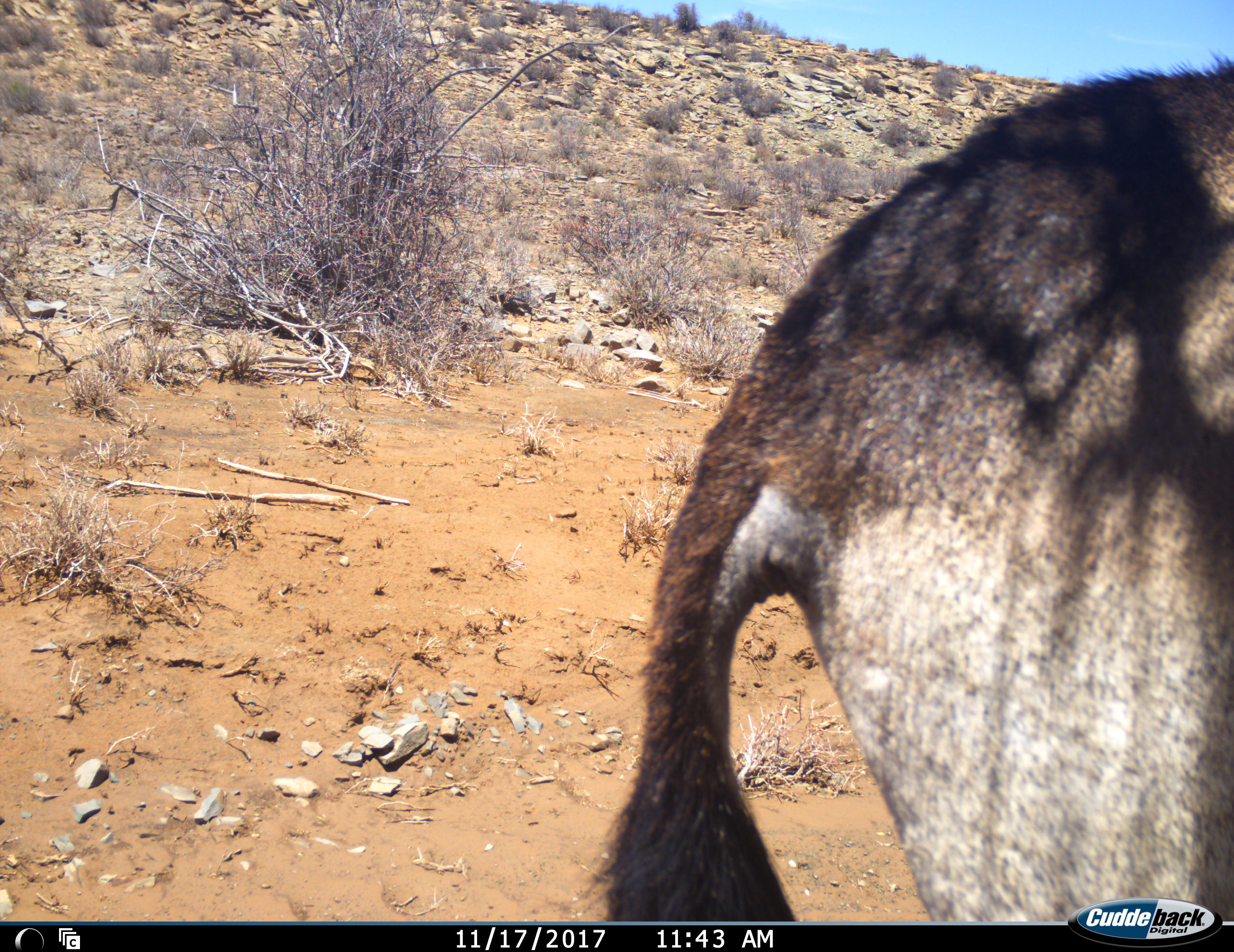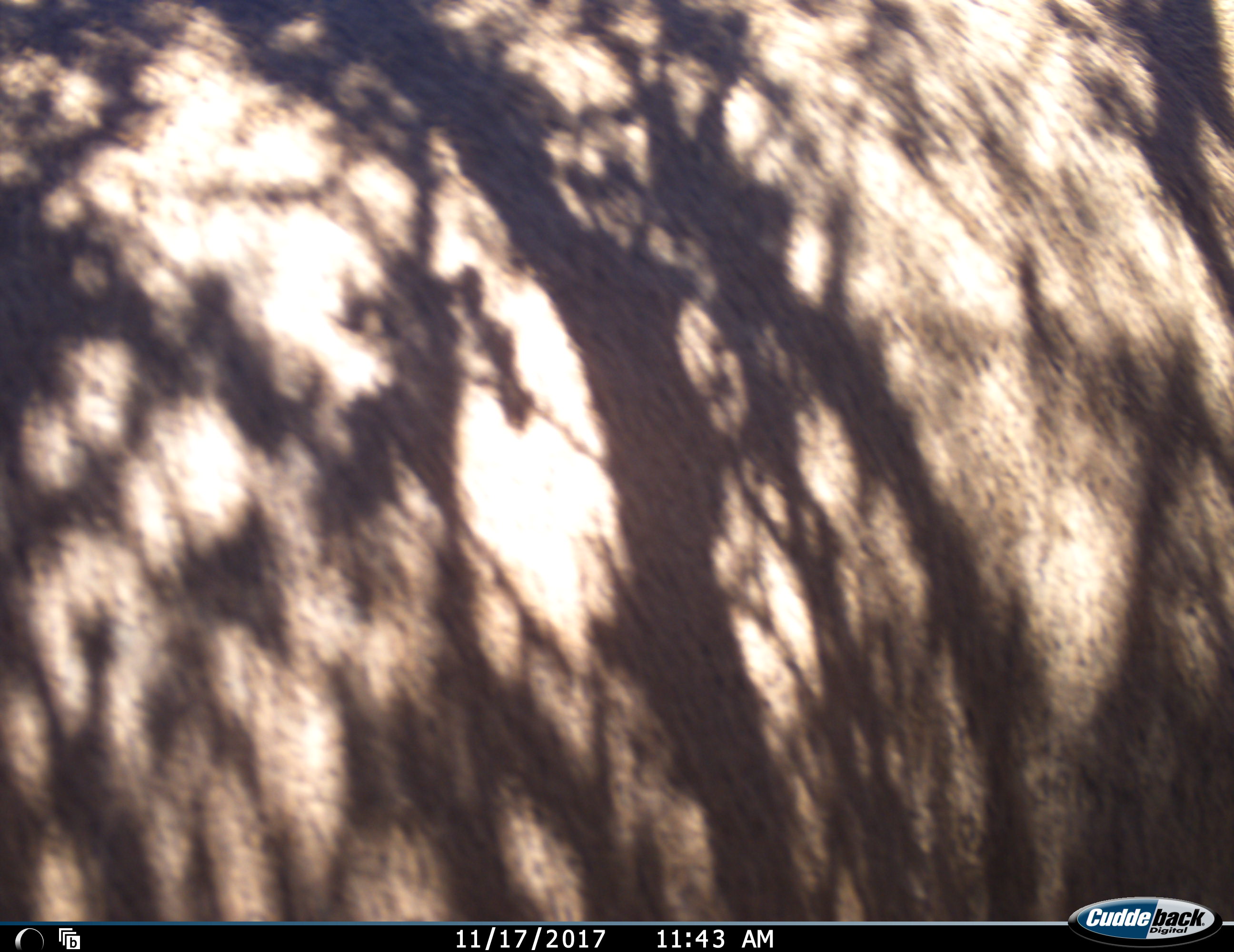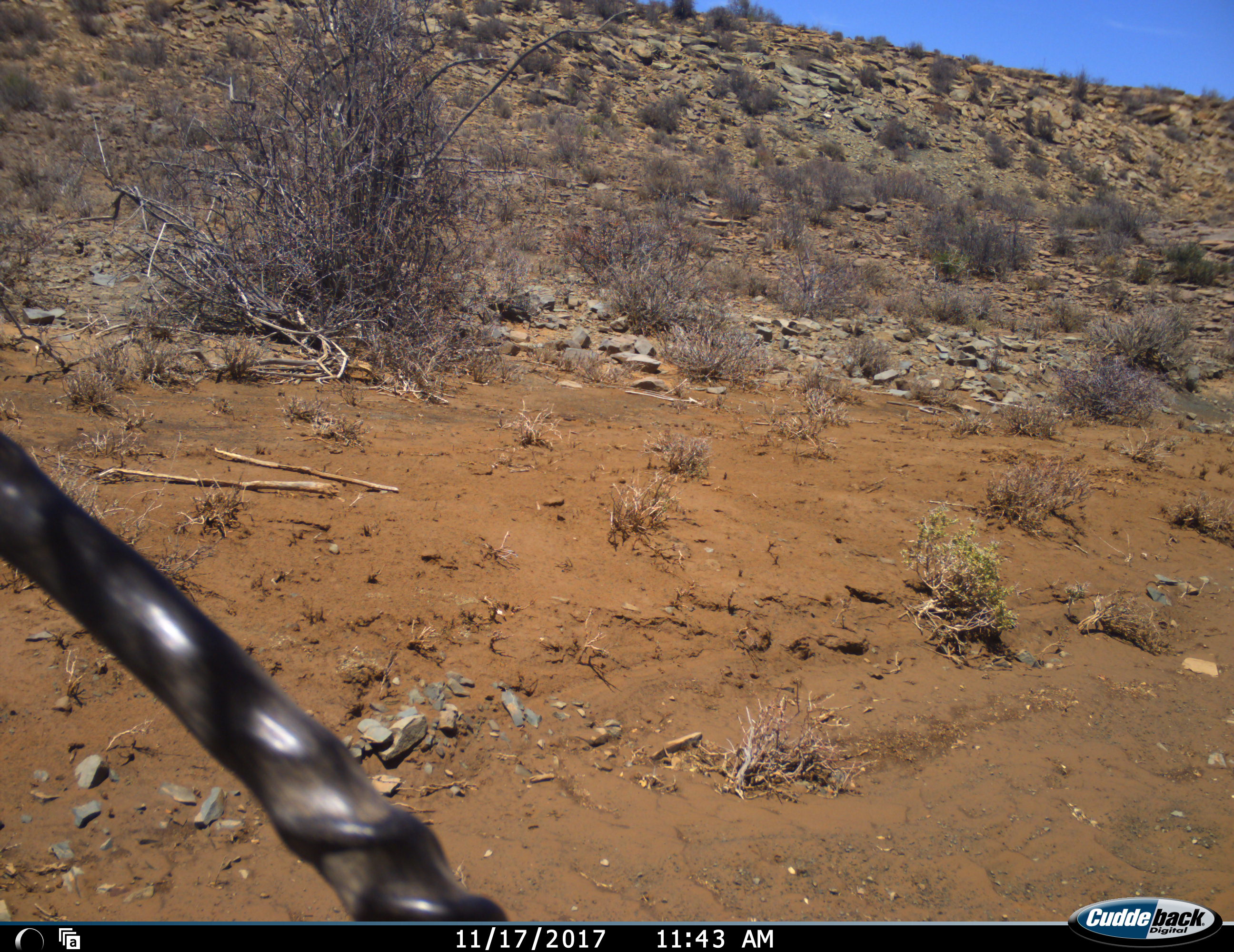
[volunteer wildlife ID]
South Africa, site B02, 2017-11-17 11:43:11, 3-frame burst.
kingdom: Animalia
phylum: Chordata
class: Mammalia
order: Artiodactyla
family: Bovidae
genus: Oryx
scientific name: Oryx gazella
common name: gemsbok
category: gemsbokoryx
Gemsbokoryx (gemsbok) (Oryx gazella), count 1. Behavior (volunteer vote fractions): standing 50%, resting 0%, moving 50%, interacting 0%. Young present (vote fraction): 0%. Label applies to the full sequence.